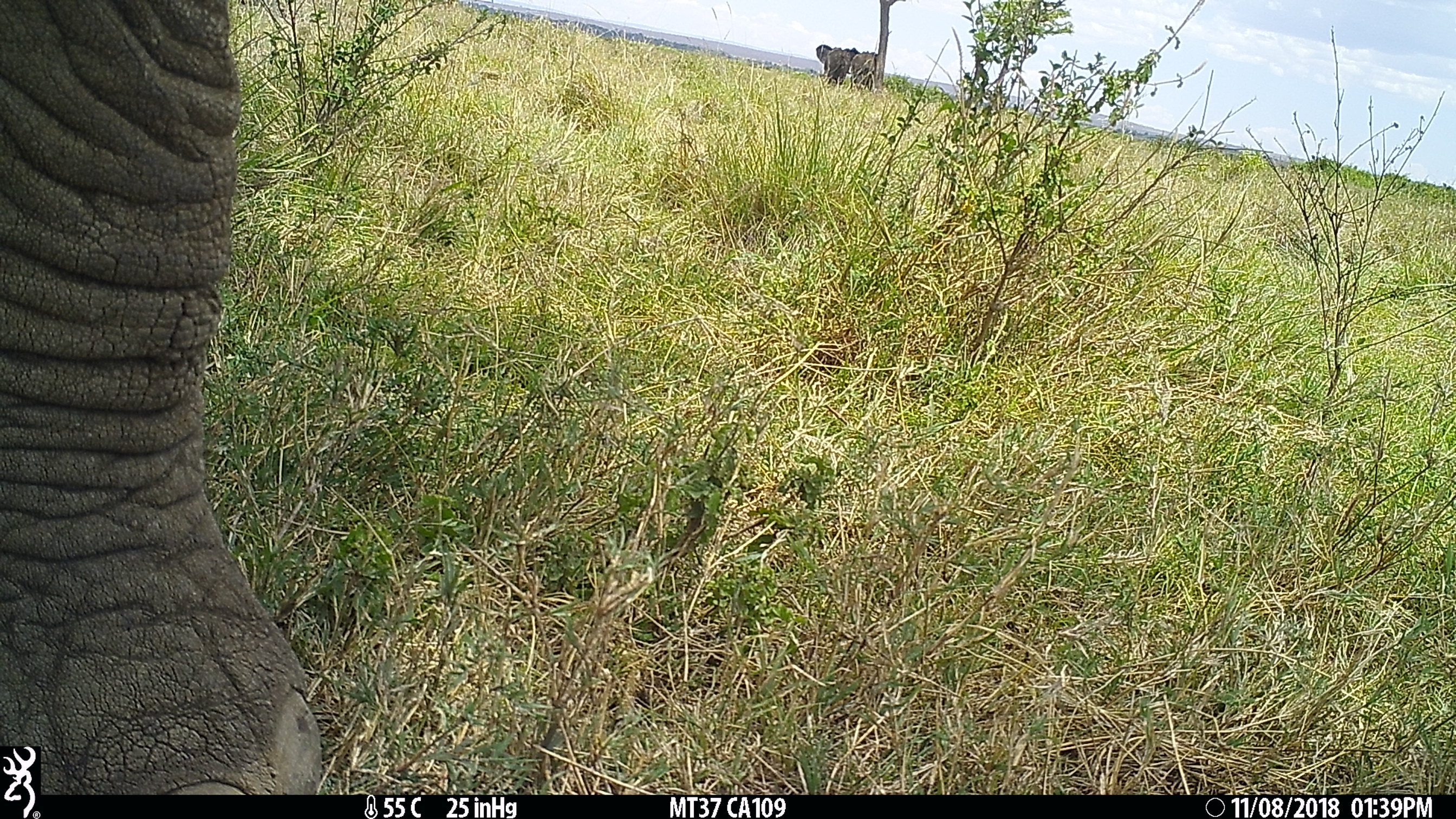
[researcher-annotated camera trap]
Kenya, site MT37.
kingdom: Animalia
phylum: Chordata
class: Mammalia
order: Proboscidea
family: Elephantidae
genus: Loxodonta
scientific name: Loxodonta africana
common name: elephant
Elephant (Loxodonta africana).